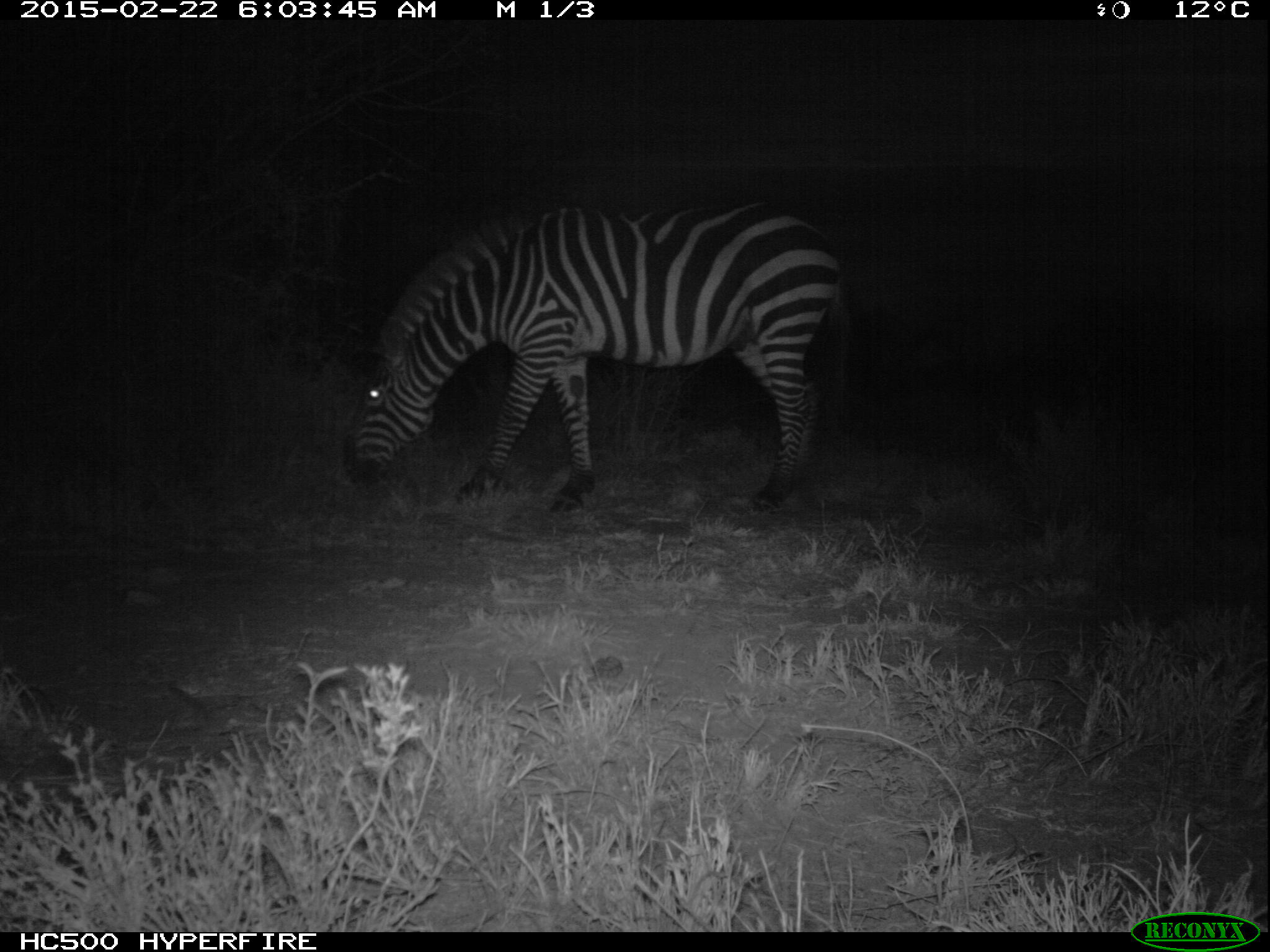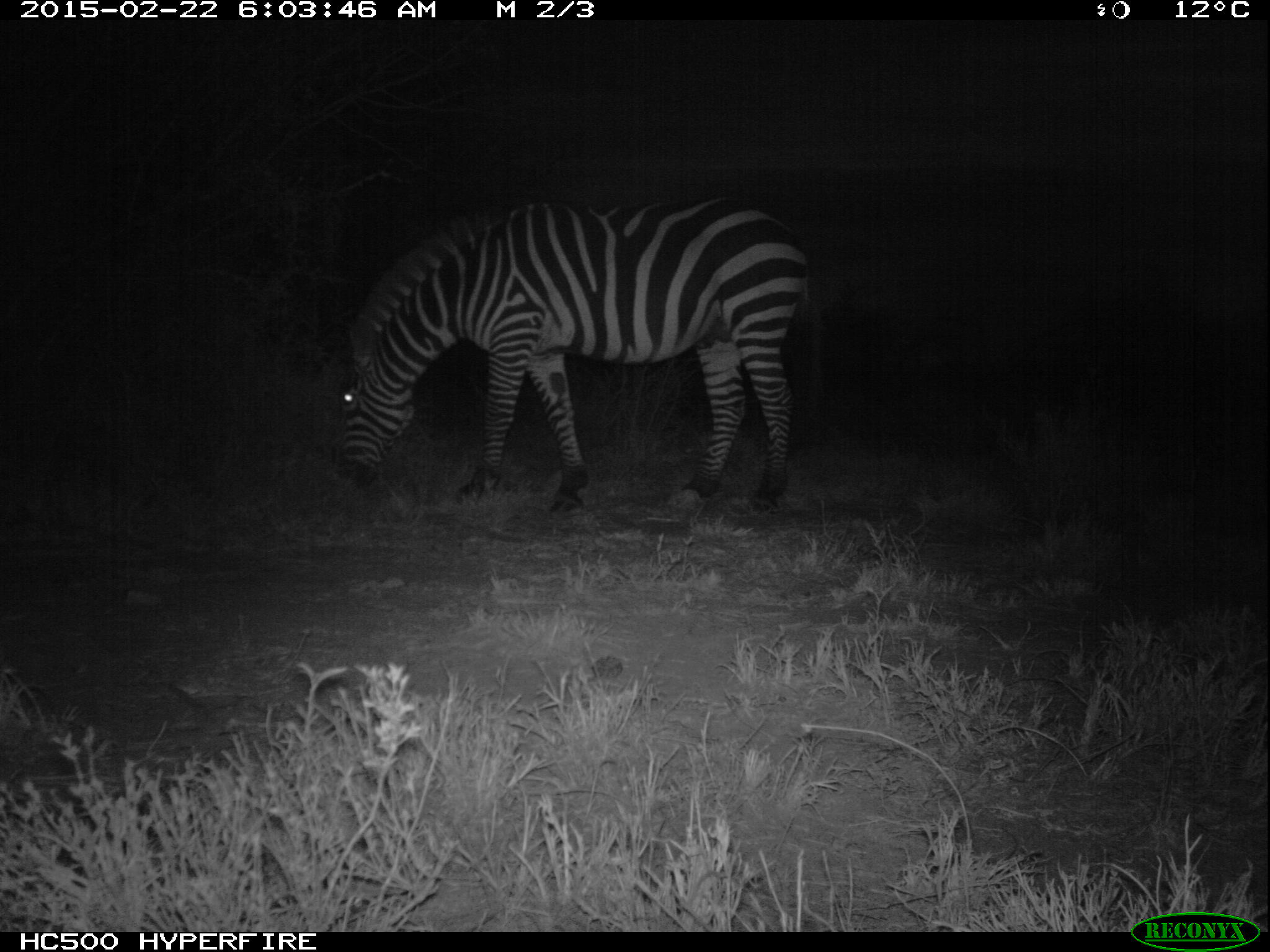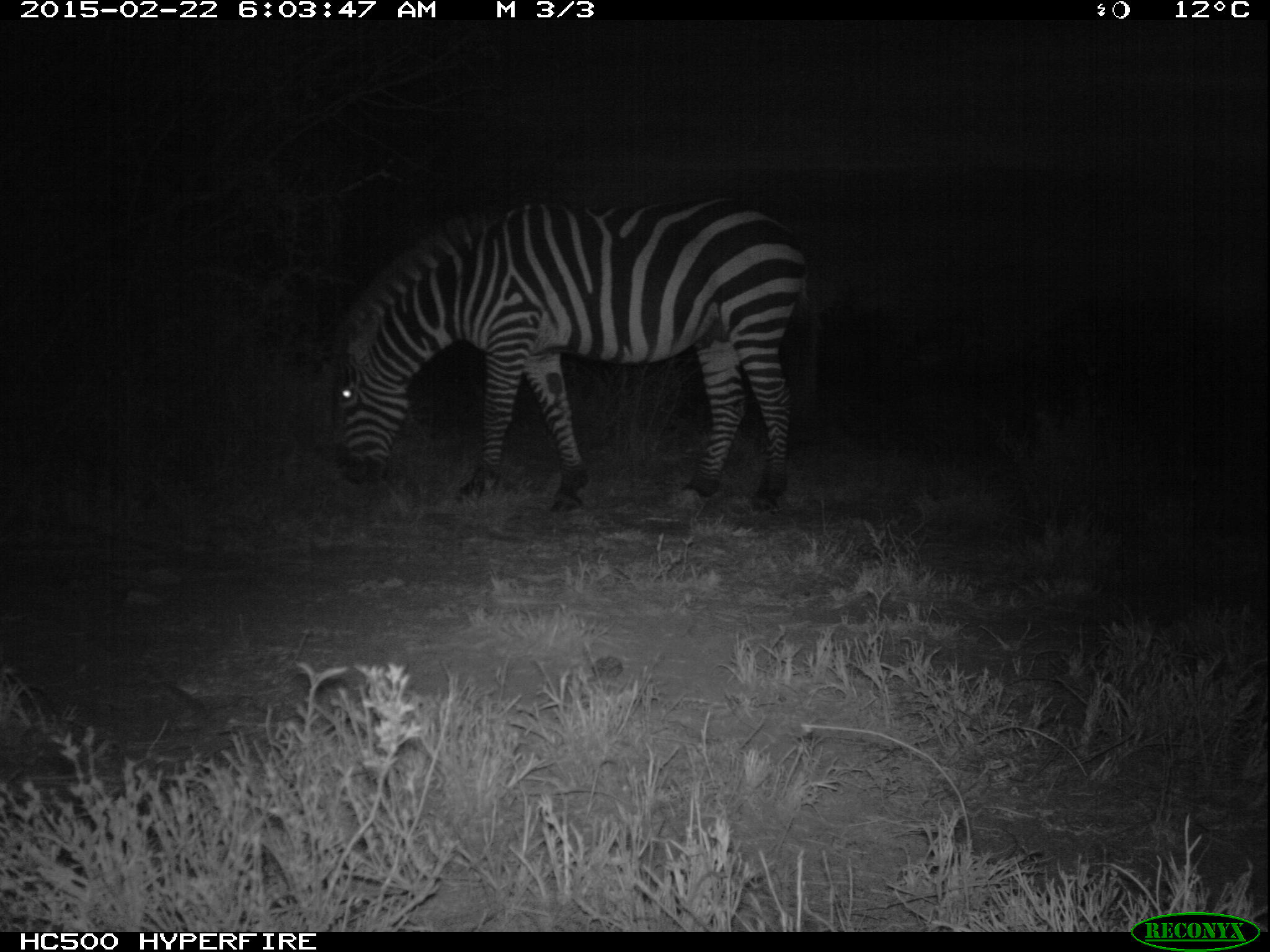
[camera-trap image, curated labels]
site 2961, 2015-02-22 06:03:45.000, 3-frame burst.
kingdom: Animalia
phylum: Chordata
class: Mammalia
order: Perissodactyla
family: Equidae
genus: Equus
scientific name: Equus quagga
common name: plains zebra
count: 1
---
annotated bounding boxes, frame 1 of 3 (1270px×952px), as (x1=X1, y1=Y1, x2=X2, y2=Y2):
equus quagga: (x1=347, y1=189, x2=840, y2=518)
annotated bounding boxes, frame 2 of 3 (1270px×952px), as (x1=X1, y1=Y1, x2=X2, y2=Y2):
equus quagga: (x1=327, y1=185, x2=818, y2=518)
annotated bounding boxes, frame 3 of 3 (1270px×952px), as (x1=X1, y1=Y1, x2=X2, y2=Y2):
equus quagga: (x1=320, y1=192, x2=817, y2=526)